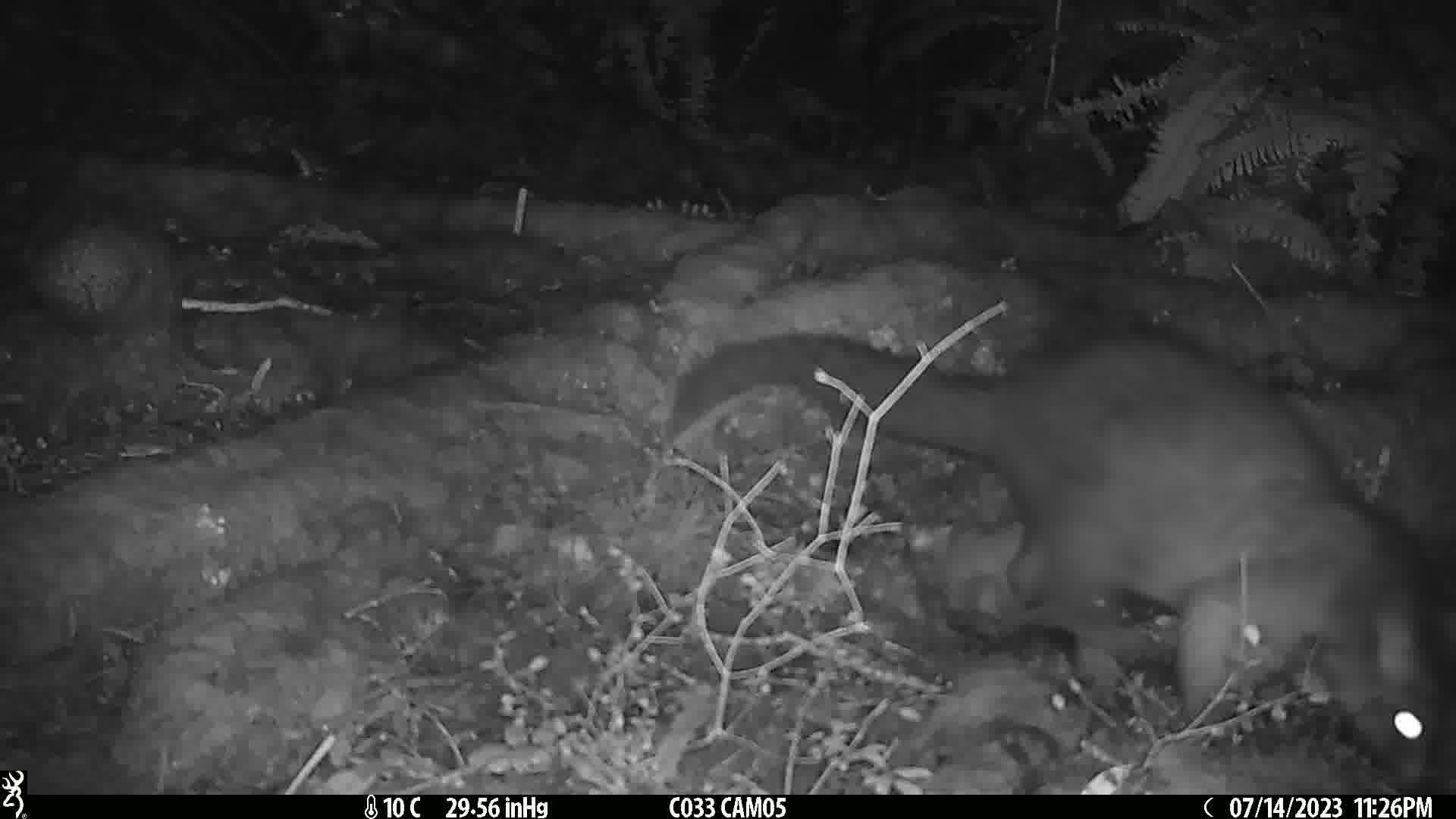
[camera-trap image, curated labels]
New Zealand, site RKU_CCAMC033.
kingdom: Animalia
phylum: Chordata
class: Mammalia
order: Diprotodontia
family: Phalangeridae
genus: Trichosurus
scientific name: Trichosurus vulpecula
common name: common brushtail possum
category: possum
Possum (common brushtail possum) (Trichosurus vulpecula).